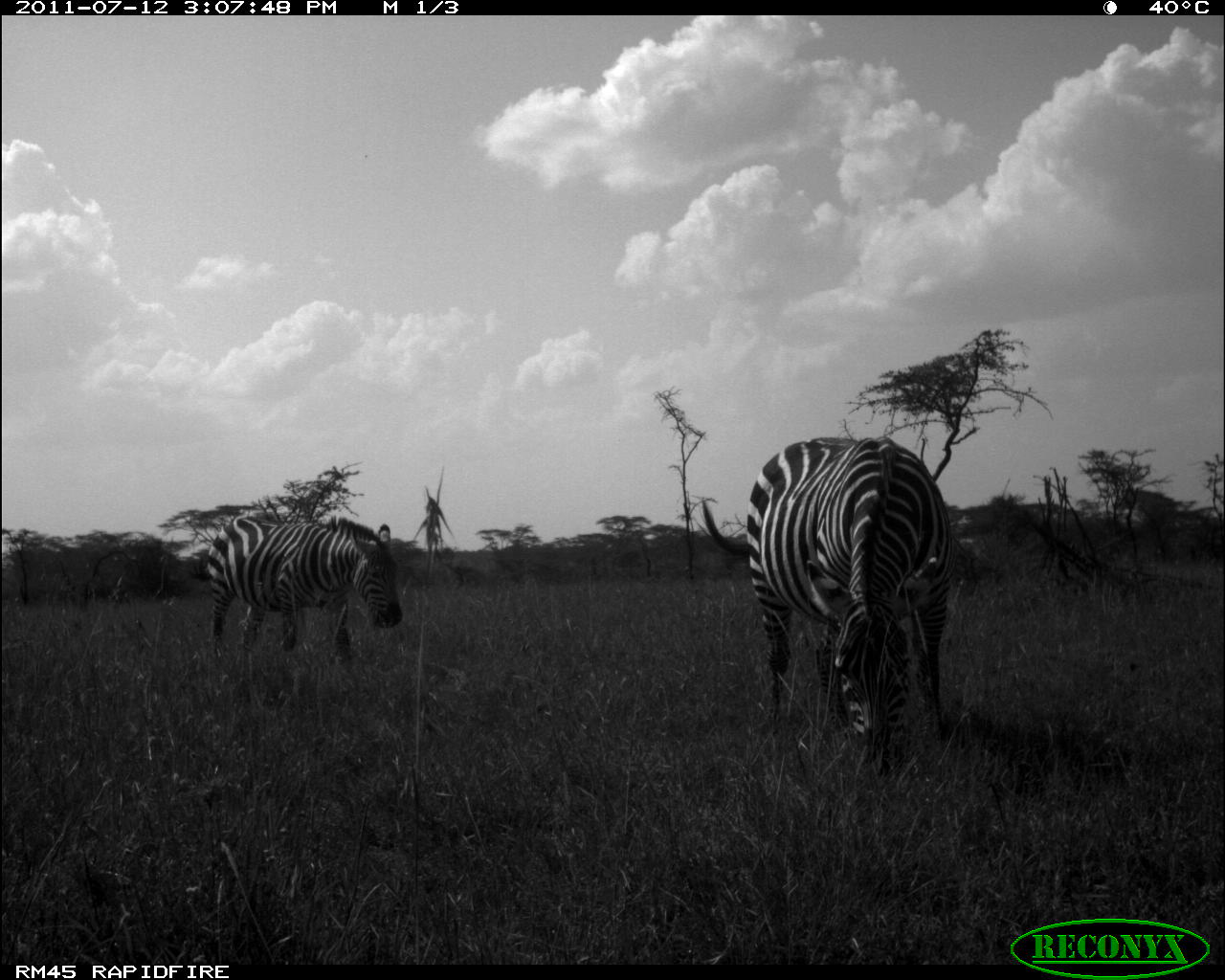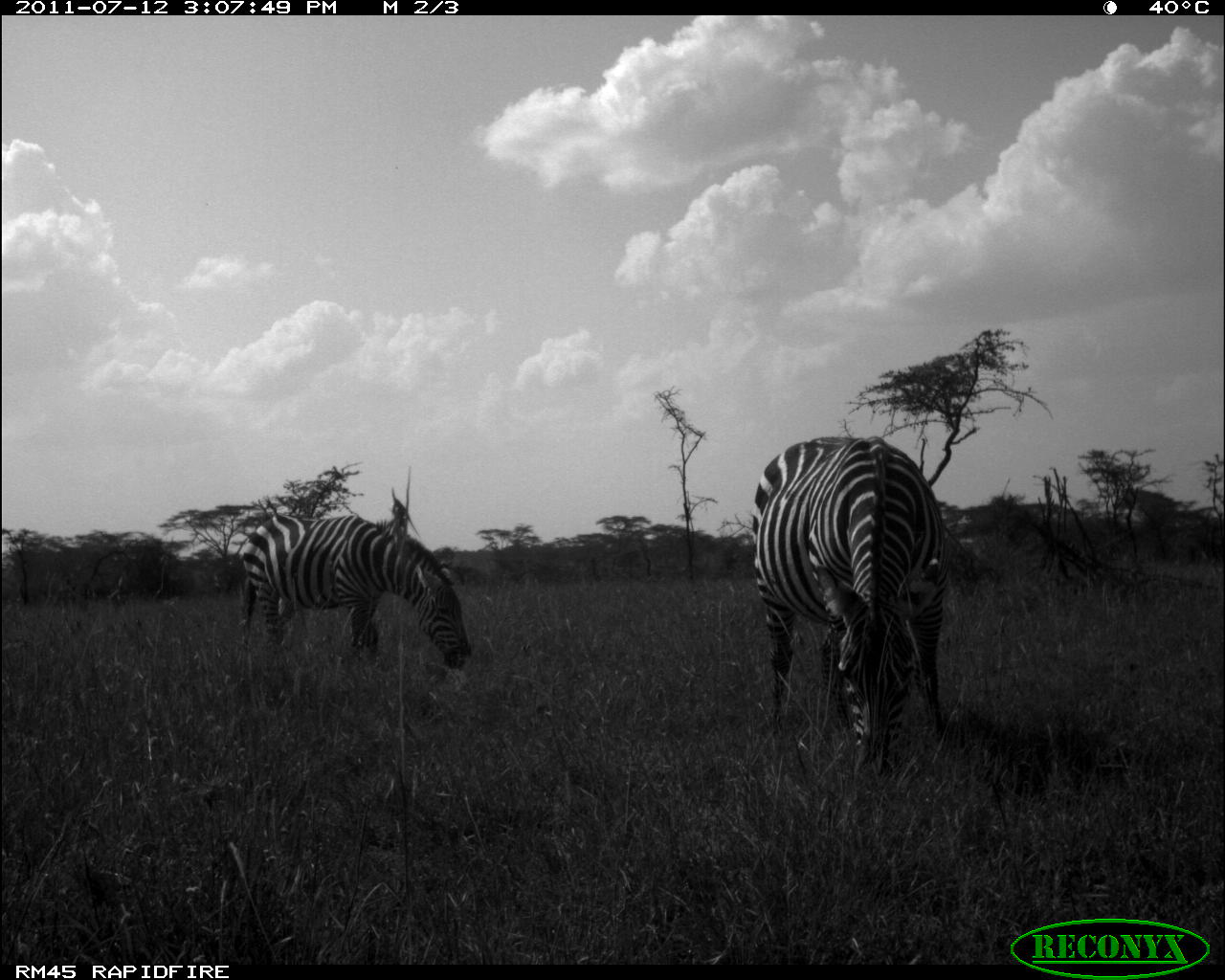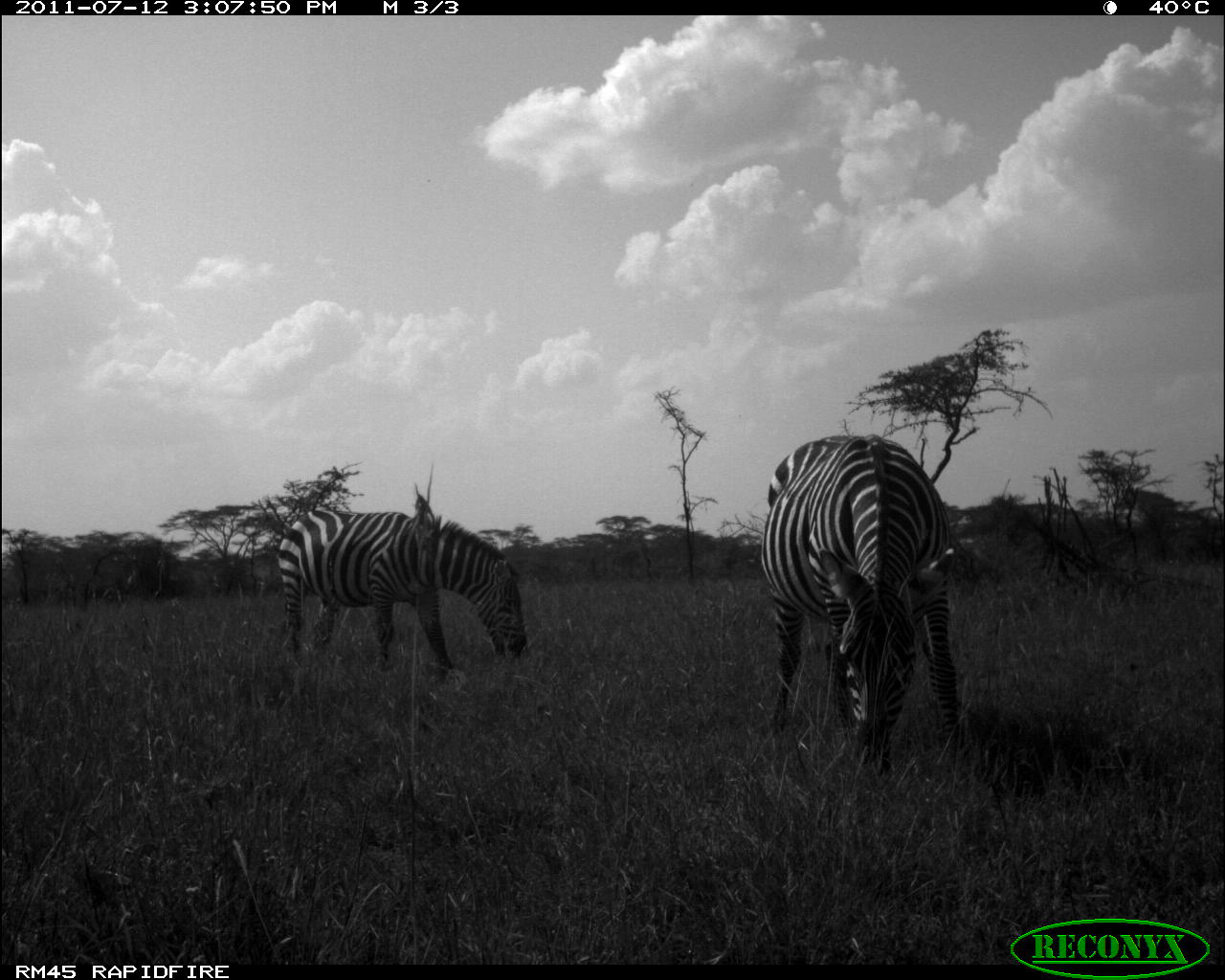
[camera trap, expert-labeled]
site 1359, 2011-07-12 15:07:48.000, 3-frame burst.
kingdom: Animalia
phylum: Chordata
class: Mammalia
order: Perissodactyla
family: Equidae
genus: Equus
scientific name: Equus quagga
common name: plains zebra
Equus quagga (plains zebra), count 2.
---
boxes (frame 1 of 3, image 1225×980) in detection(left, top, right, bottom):
equus quagga: detection(693, 435, 958, 776); detection(190, 512, 403, 666)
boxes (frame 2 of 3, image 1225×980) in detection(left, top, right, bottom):
equus quagga: detection(745, 432, 953, 782); detection(237, 509, 472, 672)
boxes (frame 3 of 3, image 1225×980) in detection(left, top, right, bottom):
equus quagga: detection(755, 428, 968, 785); detection(270, 504, 526, 684)